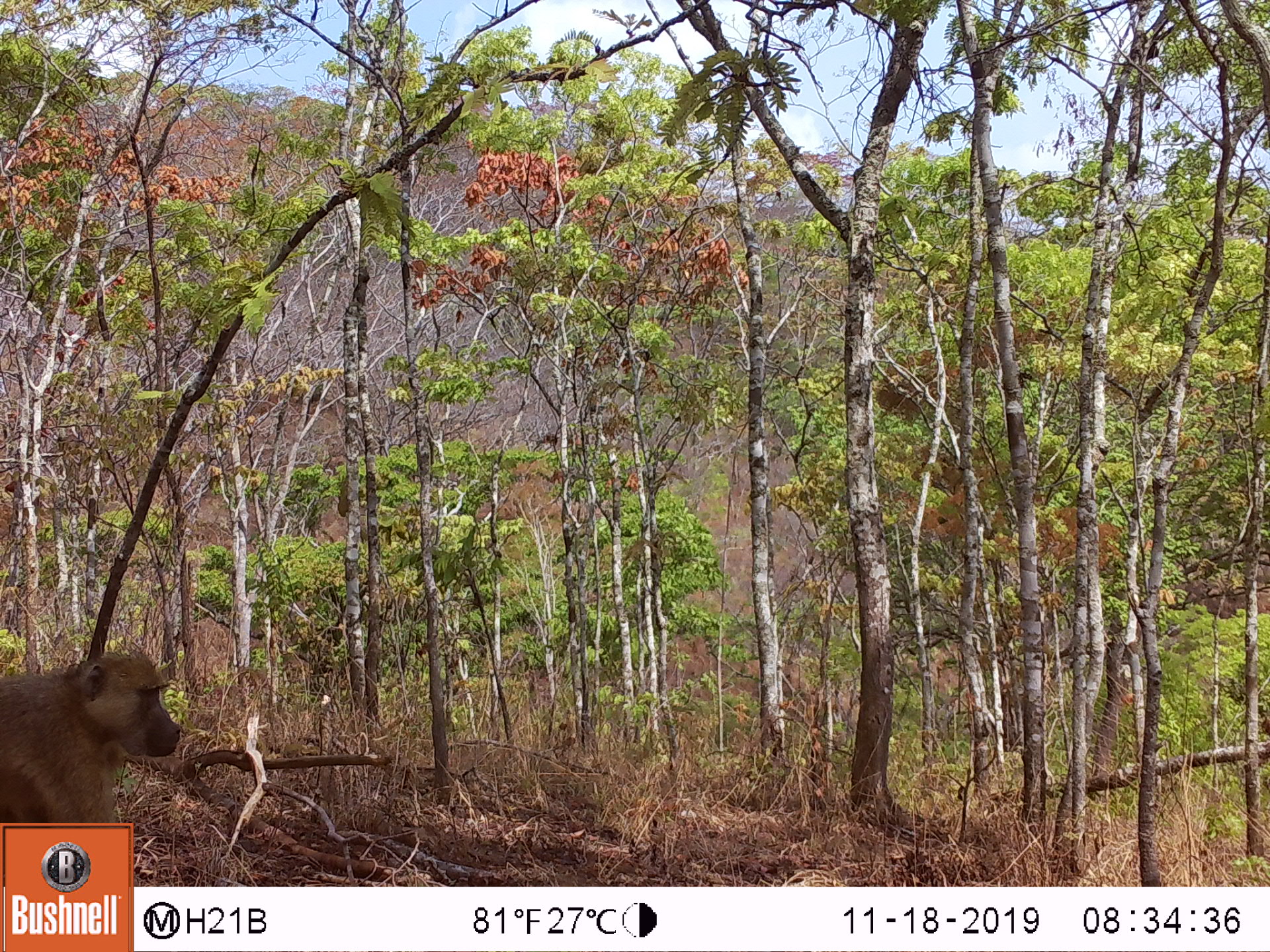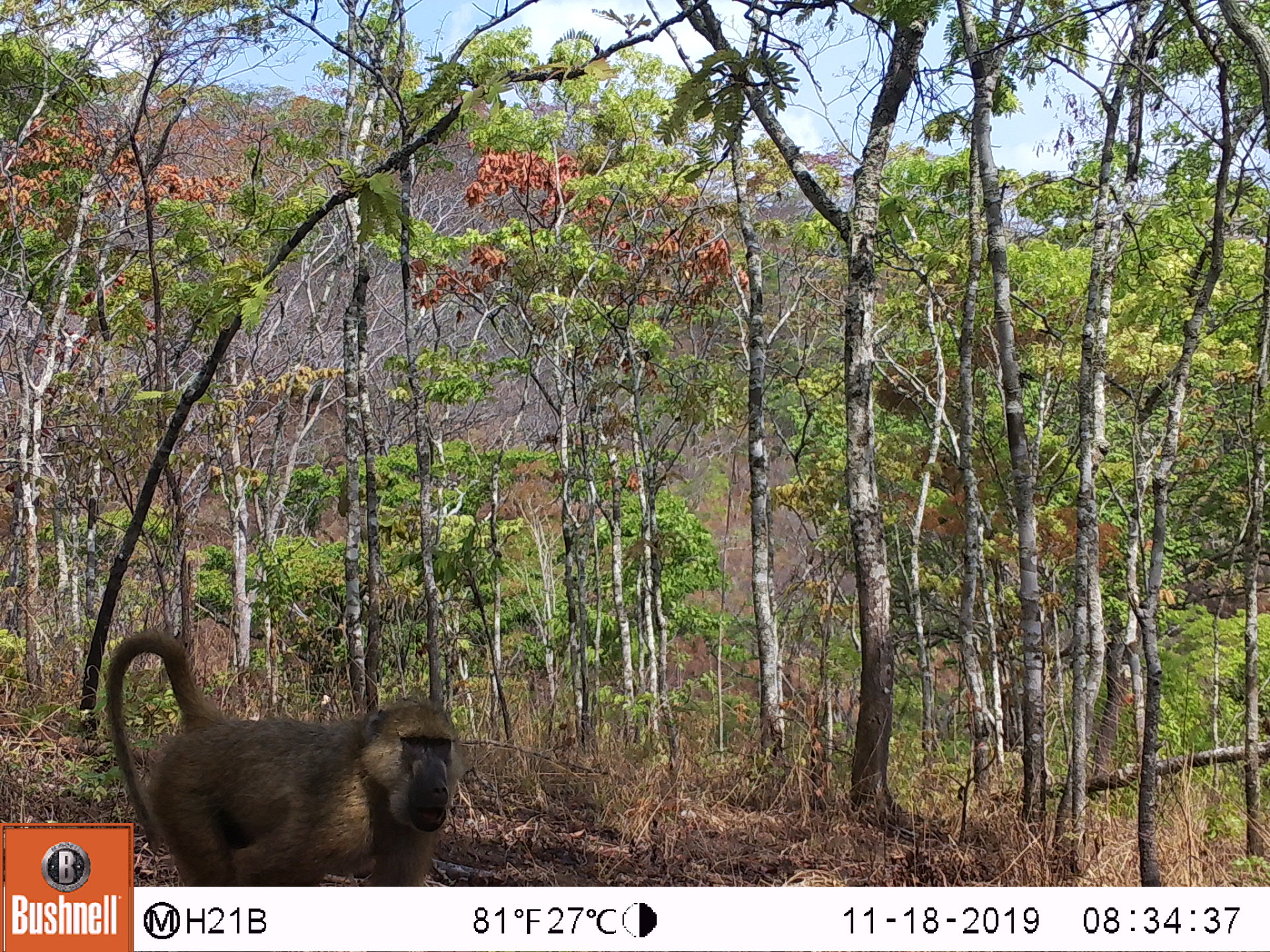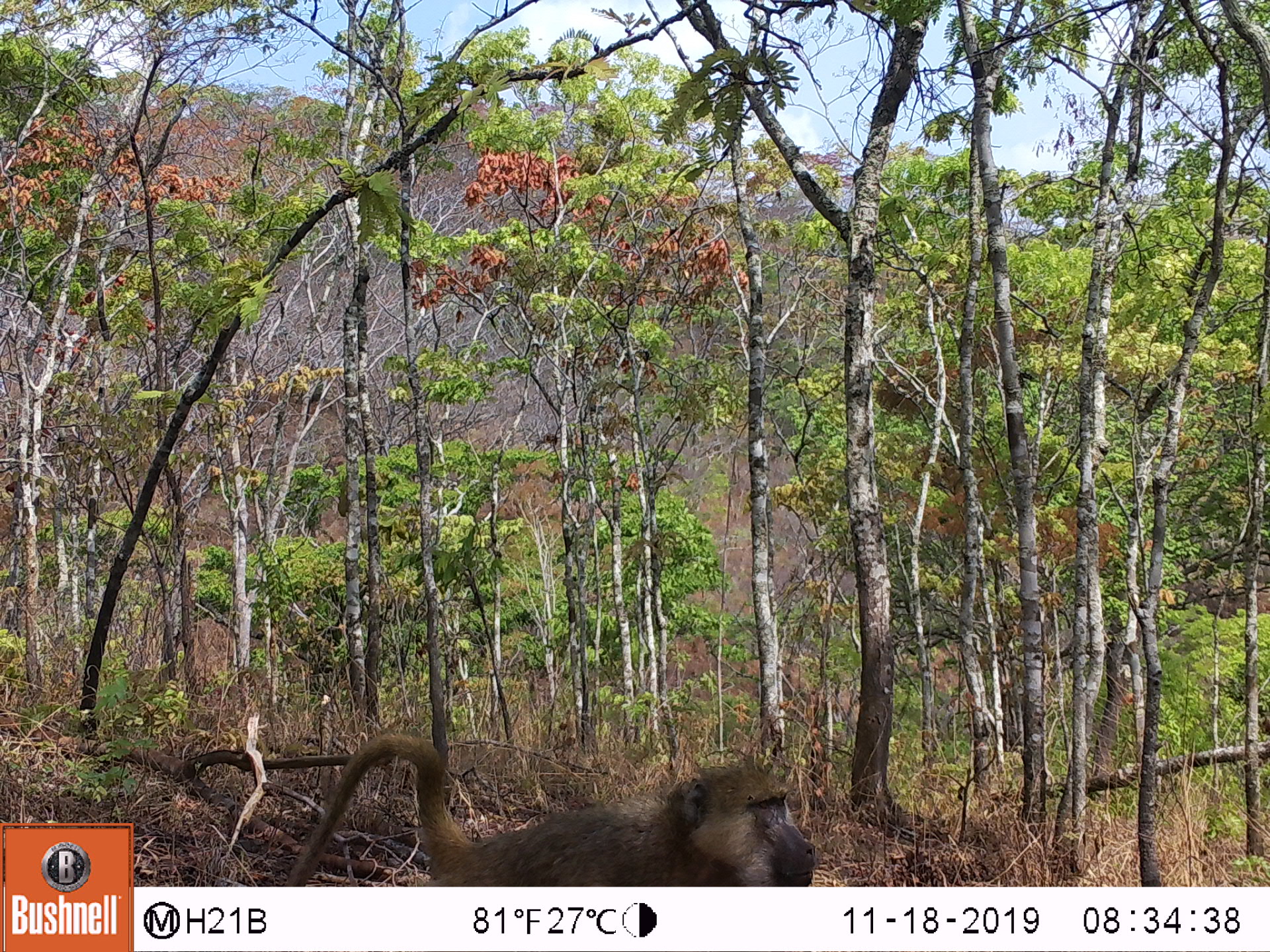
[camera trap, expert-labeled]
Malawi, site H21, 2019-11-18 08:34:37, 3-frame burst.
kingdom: Animalia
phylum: Chordata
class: Mammalia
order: Primates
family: Cercopithecidae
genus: Papio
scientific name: Papio cynocephalus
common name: yellow baboon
Yellow baboon (Papio cynocephalus), count 1.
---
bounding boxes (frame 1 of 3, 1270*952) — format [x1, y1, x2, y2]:
yellow baboon: [0, 643, 184, 819]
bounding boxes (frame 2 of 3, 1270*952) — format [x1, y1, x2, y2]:
yellow baboon: [135, 627, 459, 880]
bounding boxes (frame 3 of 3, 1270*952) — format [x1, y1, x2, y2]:
yellow baboon: [288, 732, 818, 883]